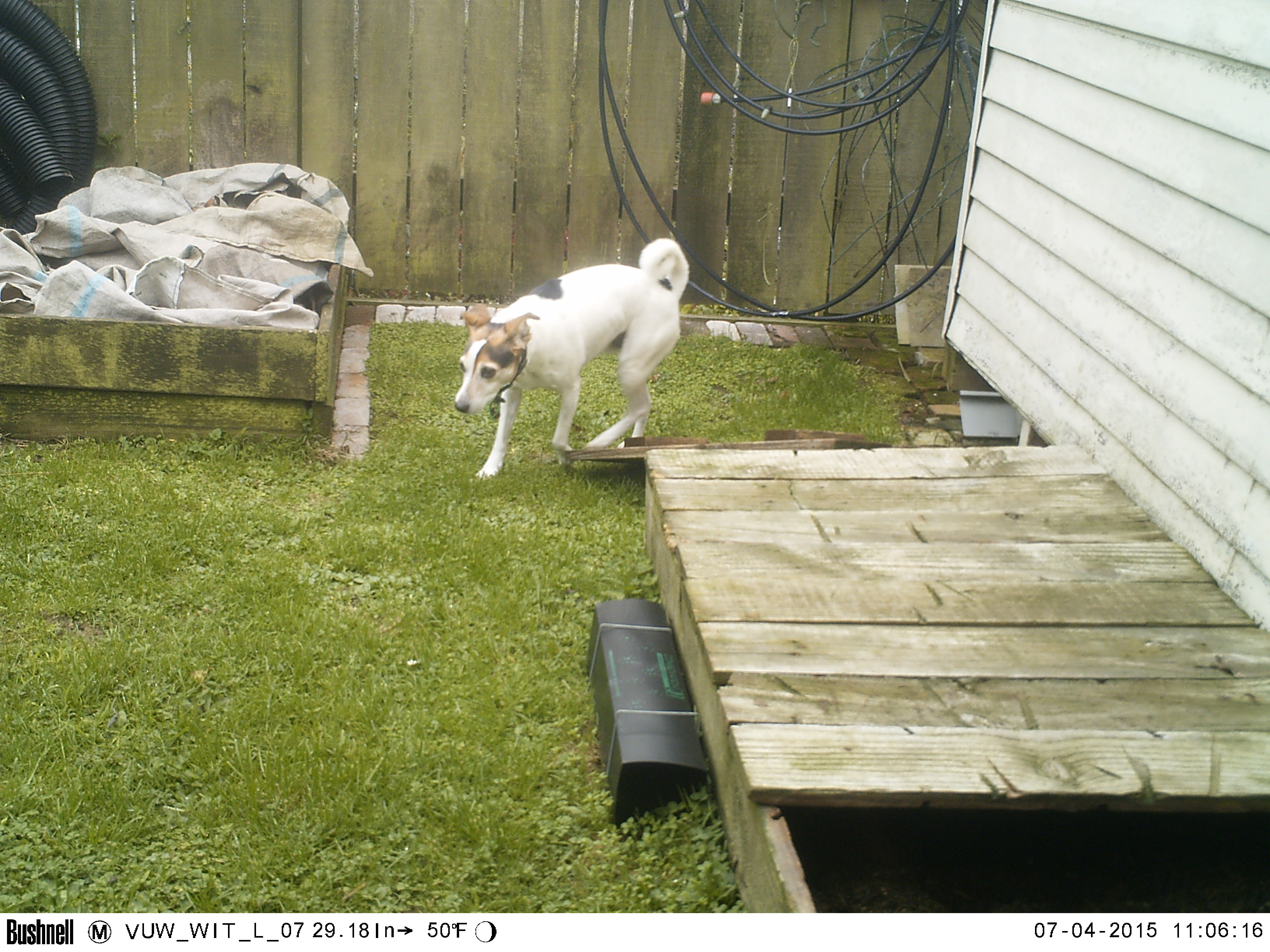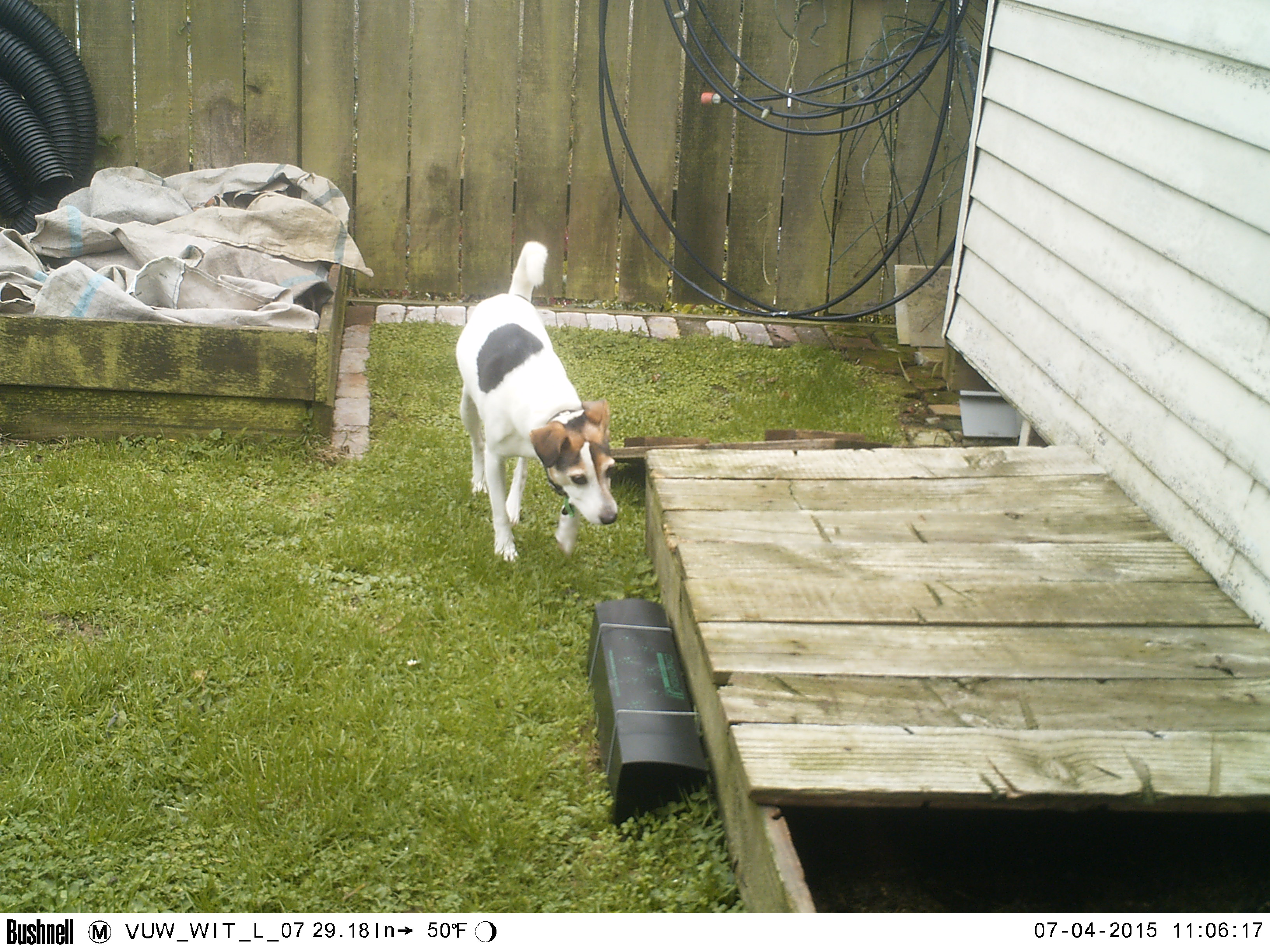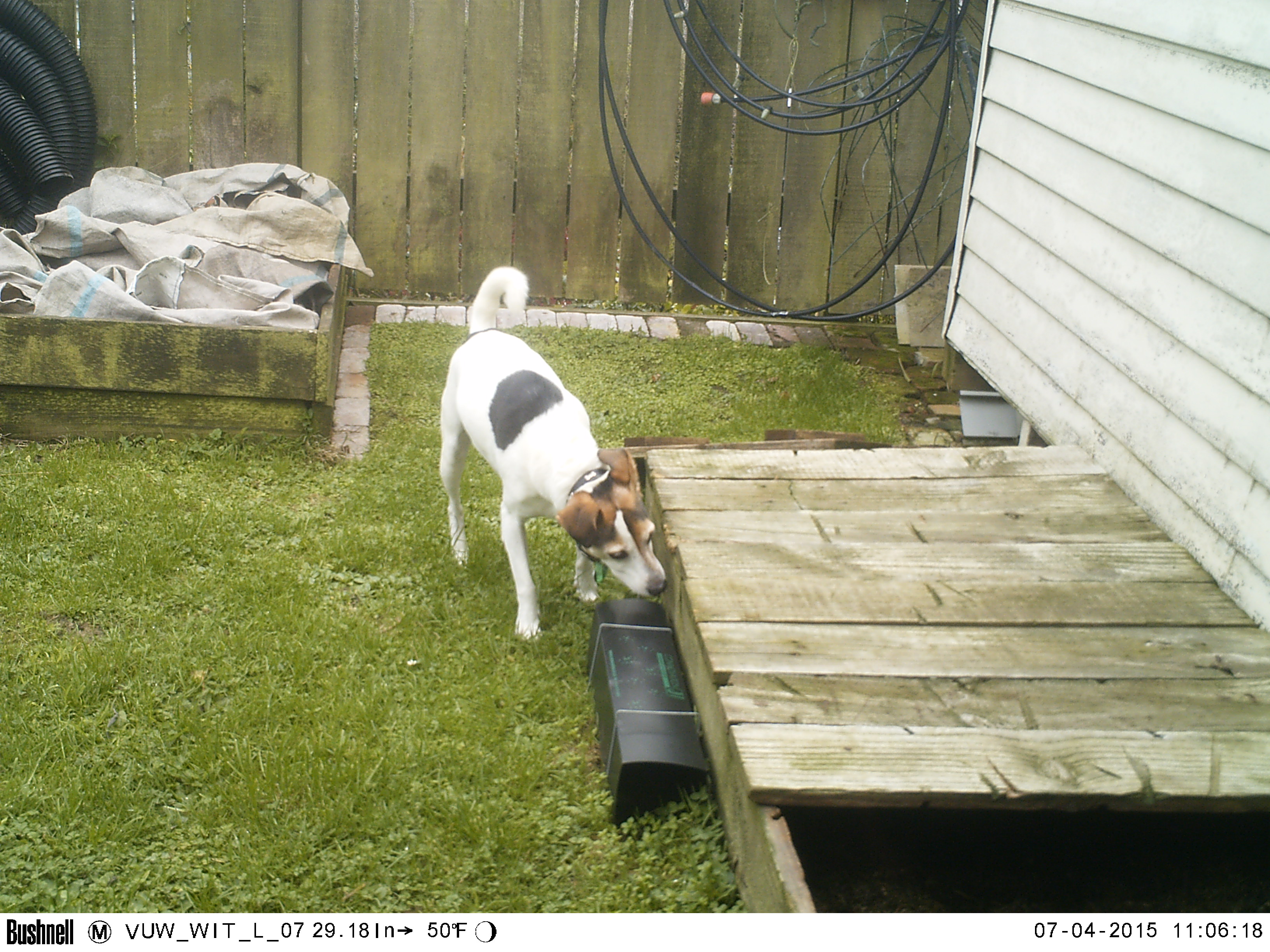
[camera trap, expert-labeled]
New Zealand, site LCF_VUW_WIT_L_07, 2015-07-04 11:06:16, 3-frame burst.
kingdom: Animalia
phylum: Chordata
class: Mammalia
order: Carnivora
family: Canidae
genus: Canis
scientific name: Canis familiaris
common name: domestic dog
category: dog